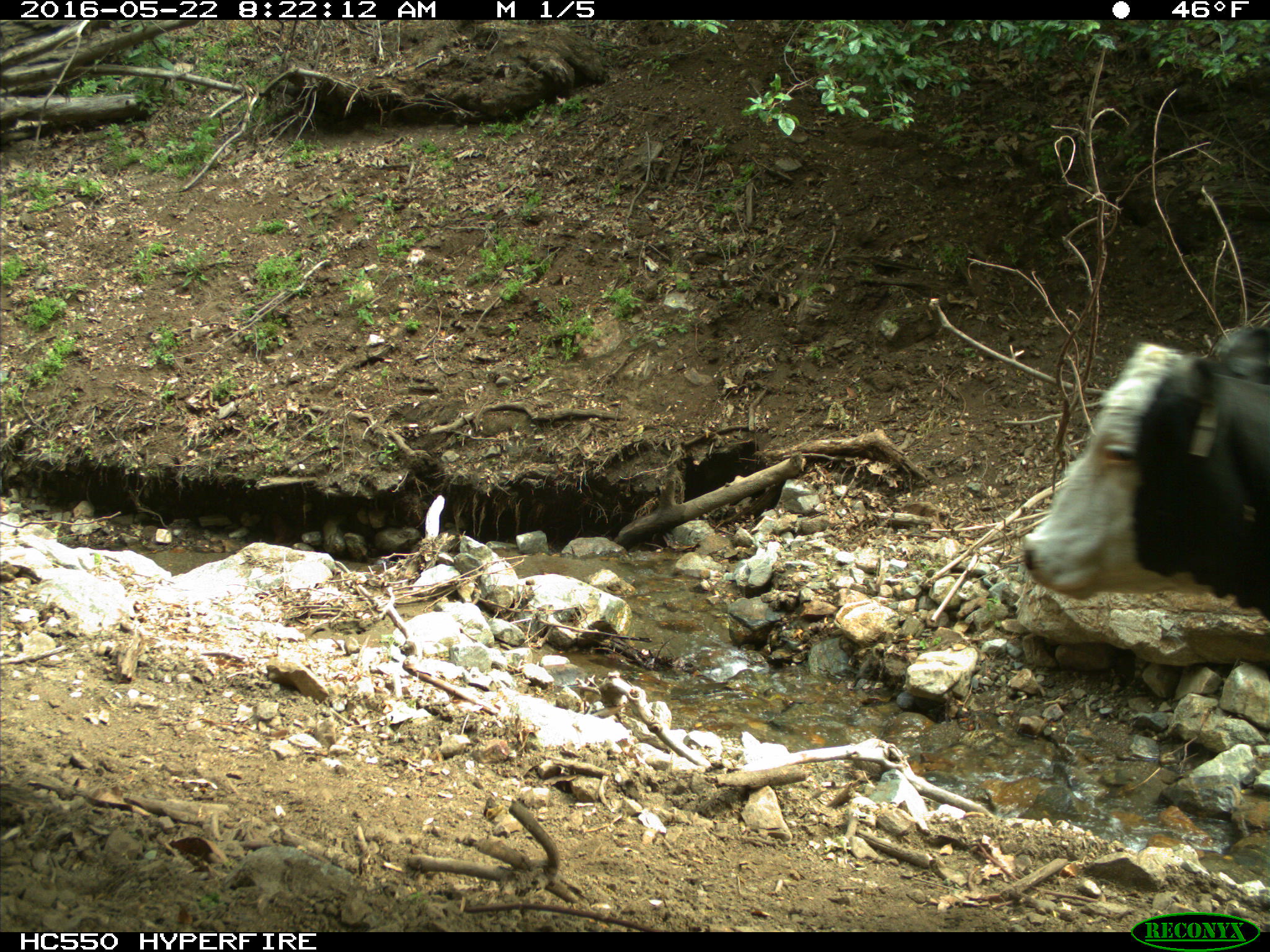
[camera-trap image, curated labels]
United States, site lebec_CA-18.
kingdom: Animalia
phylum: Chordata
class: Mammalia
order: Artiodactyla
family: Bovidae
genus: Bos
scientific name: Bos taurus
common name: domestic cow